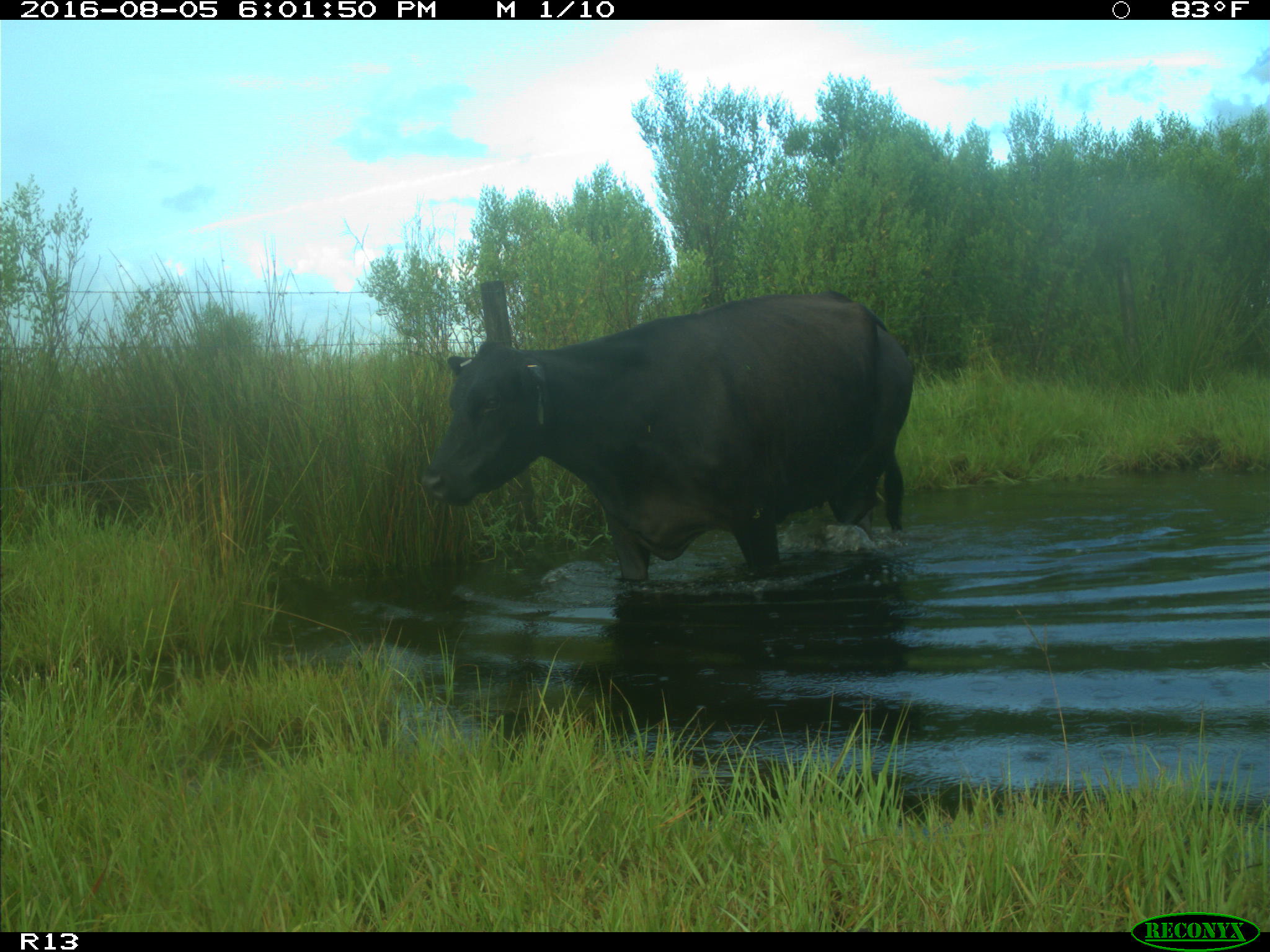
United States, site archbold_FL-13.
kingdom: Animalia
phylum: Chordata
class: Mammalia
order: Artiodactyla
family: Bovidae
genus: Bos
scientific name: Bos taurus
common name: domestic cow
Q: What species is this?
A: Bos taurus (domestic cow).